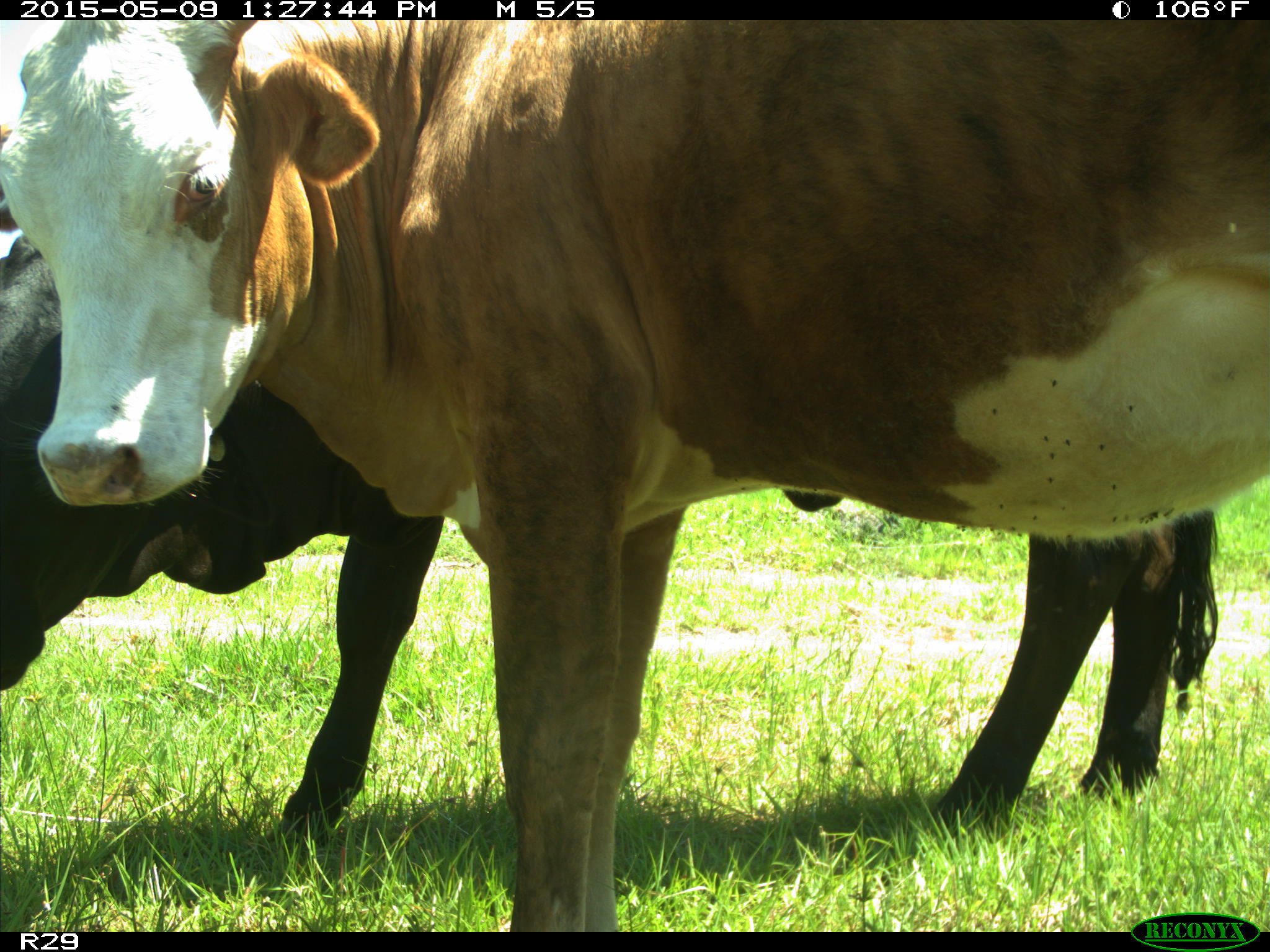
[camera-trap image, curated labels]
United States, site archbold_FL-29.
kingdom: Animalia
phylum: Chordata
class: Mammalia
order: Artiodactyla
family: Bovidae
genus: Bos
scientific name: Bos taurus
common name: domestic cow